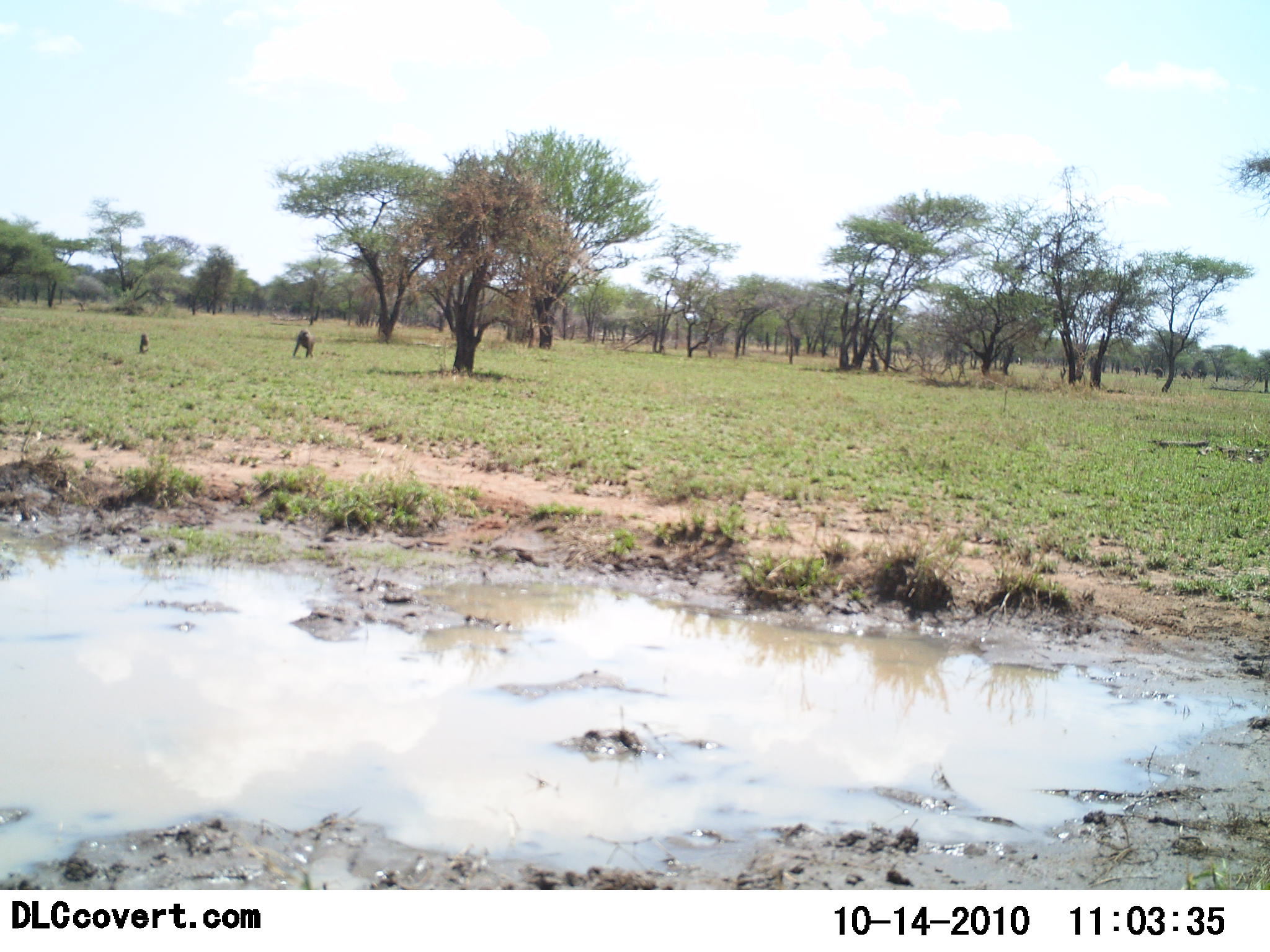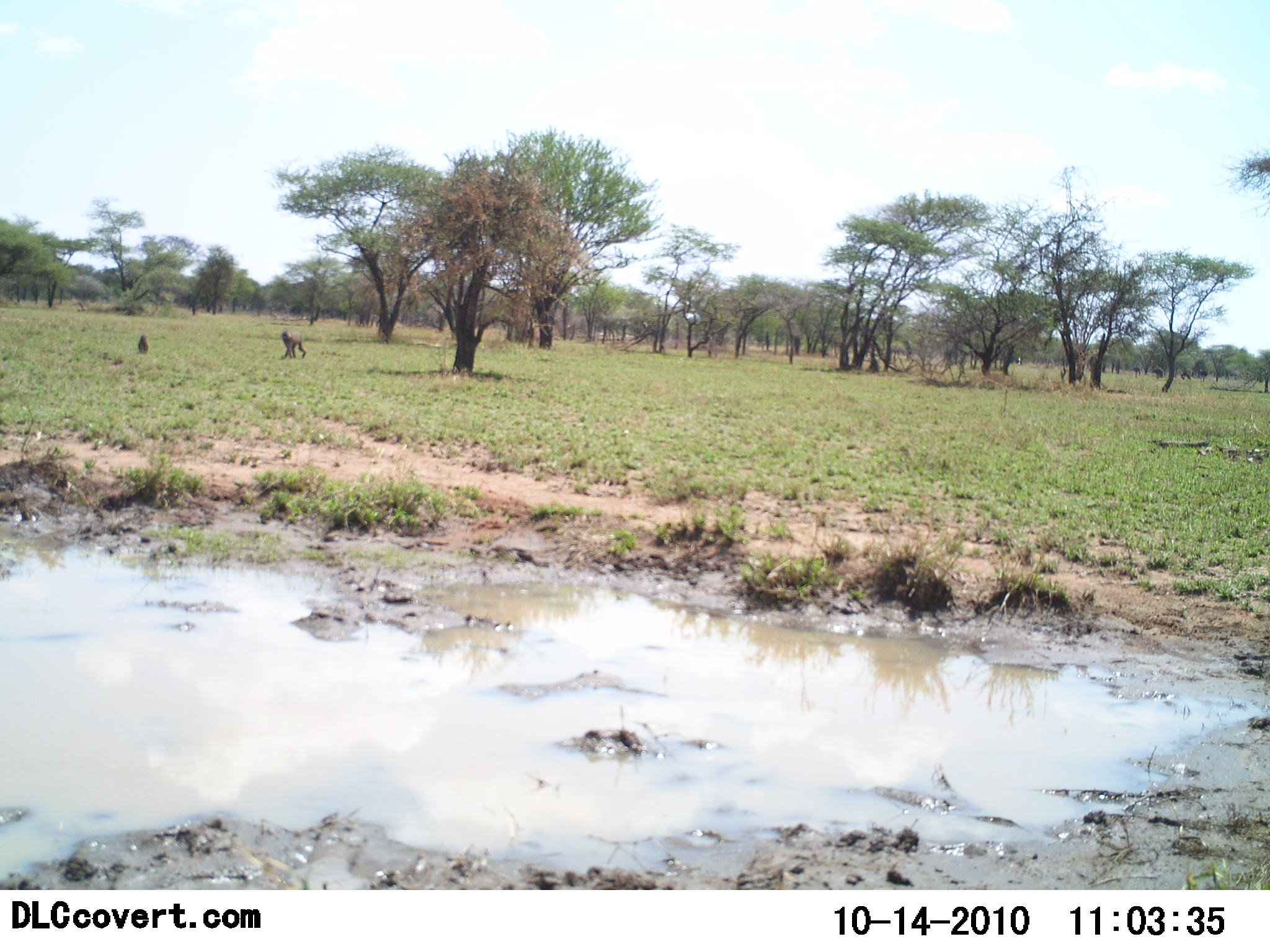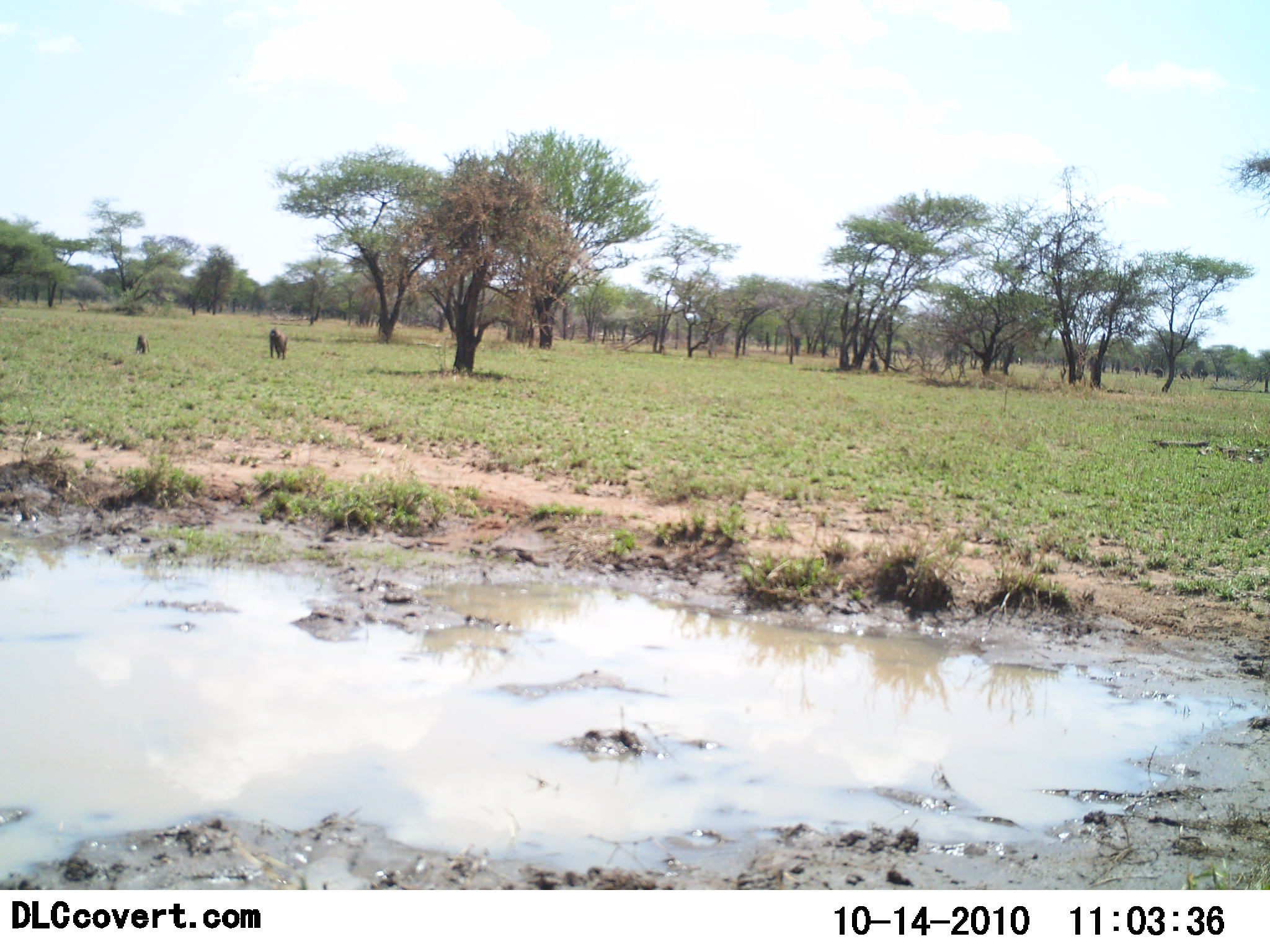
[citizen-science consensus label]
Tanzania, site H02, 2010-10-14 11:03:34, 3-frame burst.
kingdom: Animalia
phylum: Chordata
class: Mammalia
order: Primates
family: Cercopithecidae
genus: Papio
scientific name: Papio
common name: baboon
Baboon (Papio), count 2. Behavior (volunteer vote fractions): standing 11%, resting 17%, moving 100%, interacting 0%. Young present (vote fraction): 28%. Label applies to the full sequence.